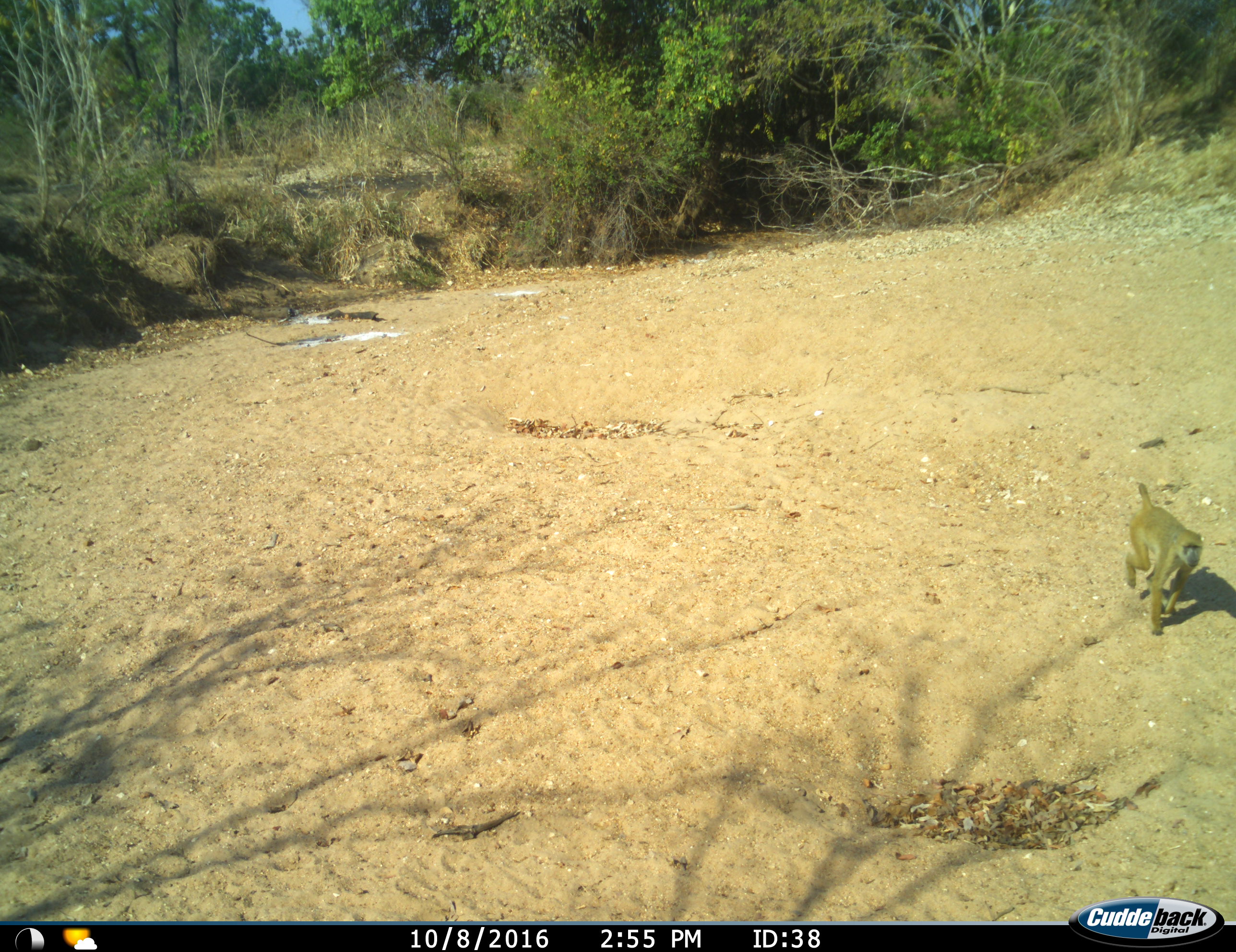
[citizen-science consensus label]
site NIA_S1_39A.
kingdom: Animalia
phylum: Chordata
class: Mammalia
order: Primates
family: Cercopithecidae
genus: Papio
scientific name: Papio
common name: baboon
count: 1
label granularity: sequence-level